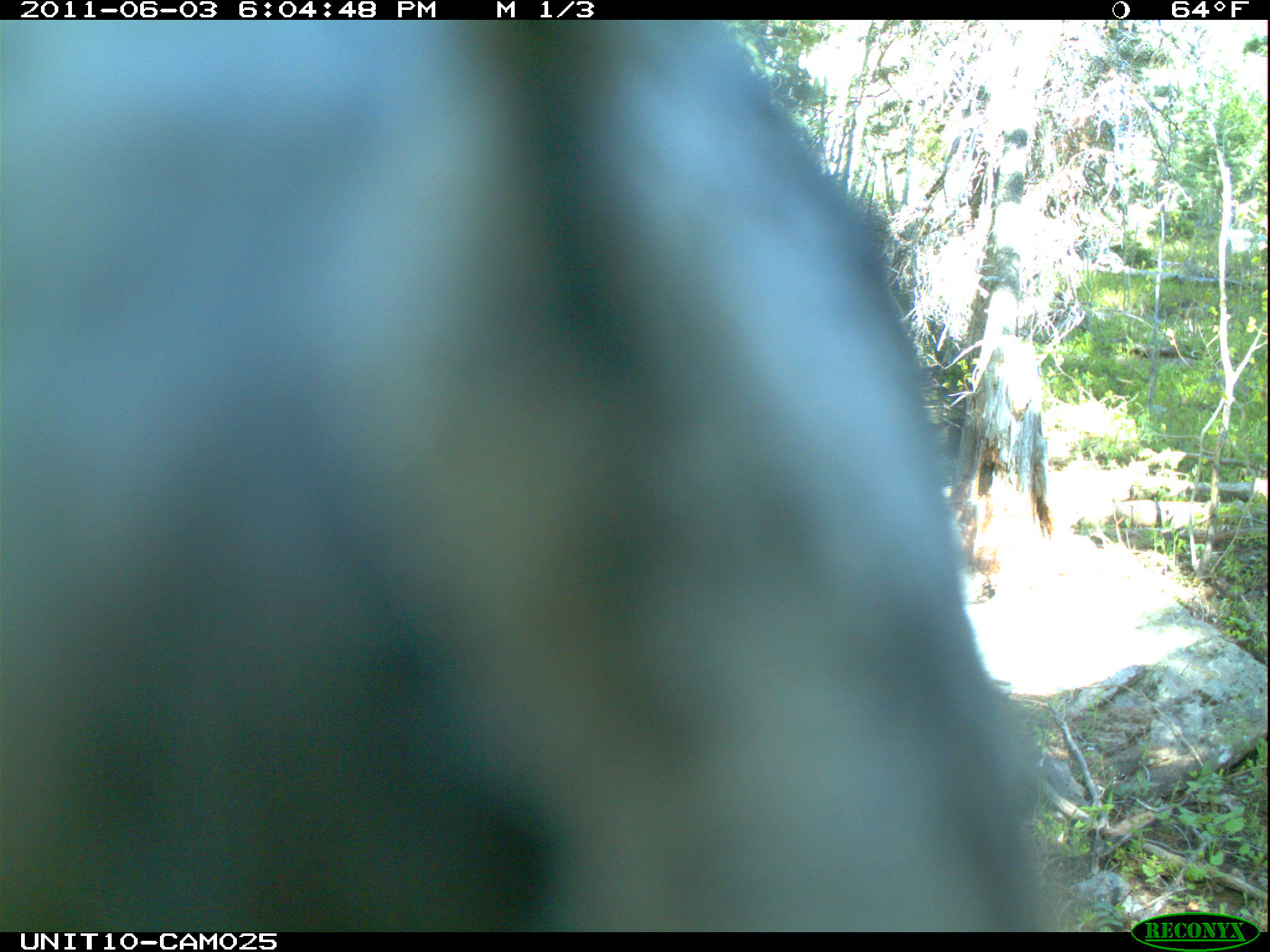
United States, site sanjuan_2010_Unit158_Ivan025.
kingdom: Animalia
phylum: Chordata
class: Aves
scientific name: Aves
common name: birds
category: unidentified bird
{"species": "unidentified bird (birds) (Aves)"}